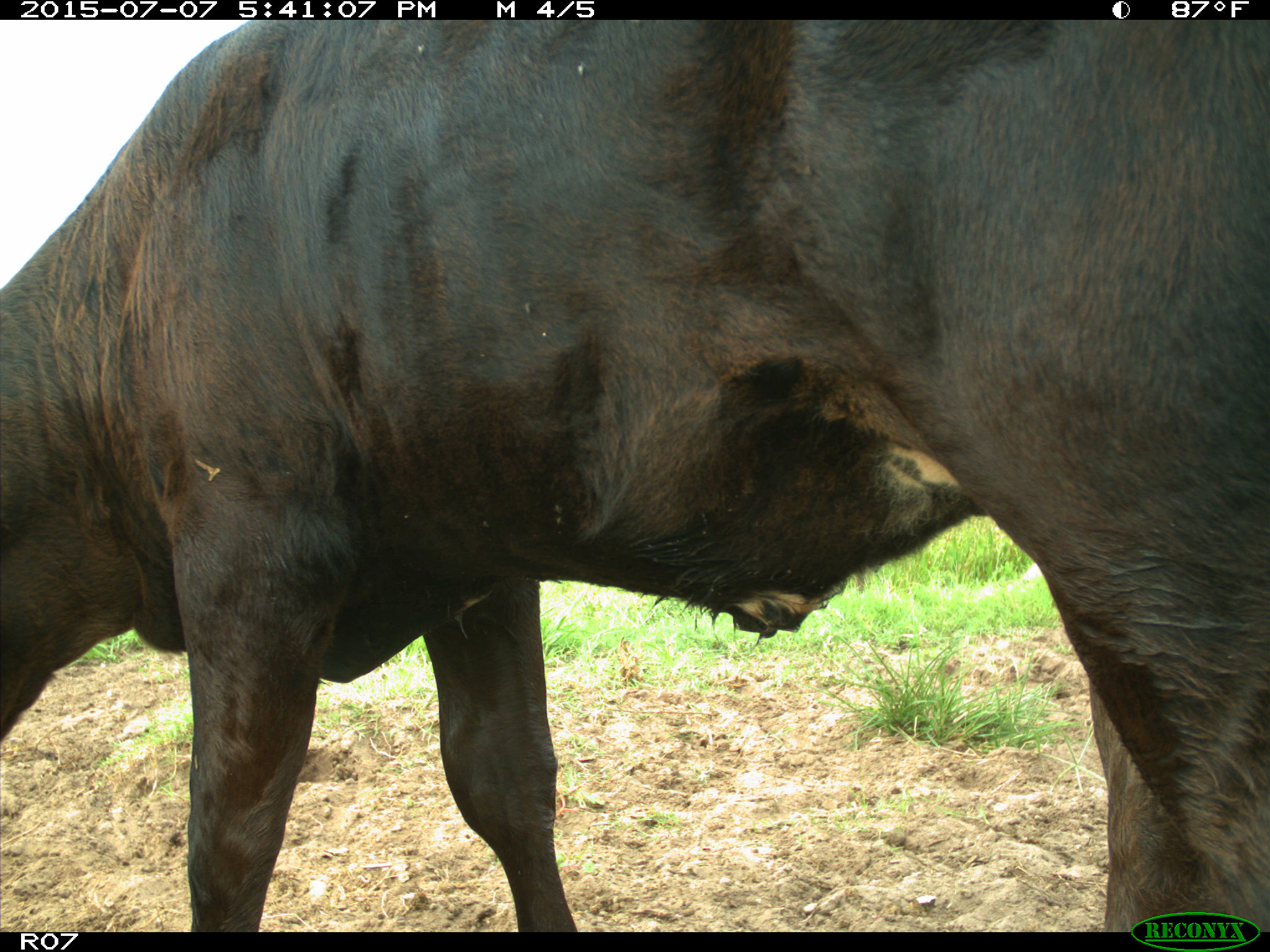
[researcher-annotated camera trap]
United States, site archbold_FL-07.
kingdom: Animalia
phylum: Chordata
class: Mammalia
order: Artiodactyla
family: Bovidae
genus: Bos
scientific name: Bos taurus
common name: domestic cow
Bos taurus (domestic cow).